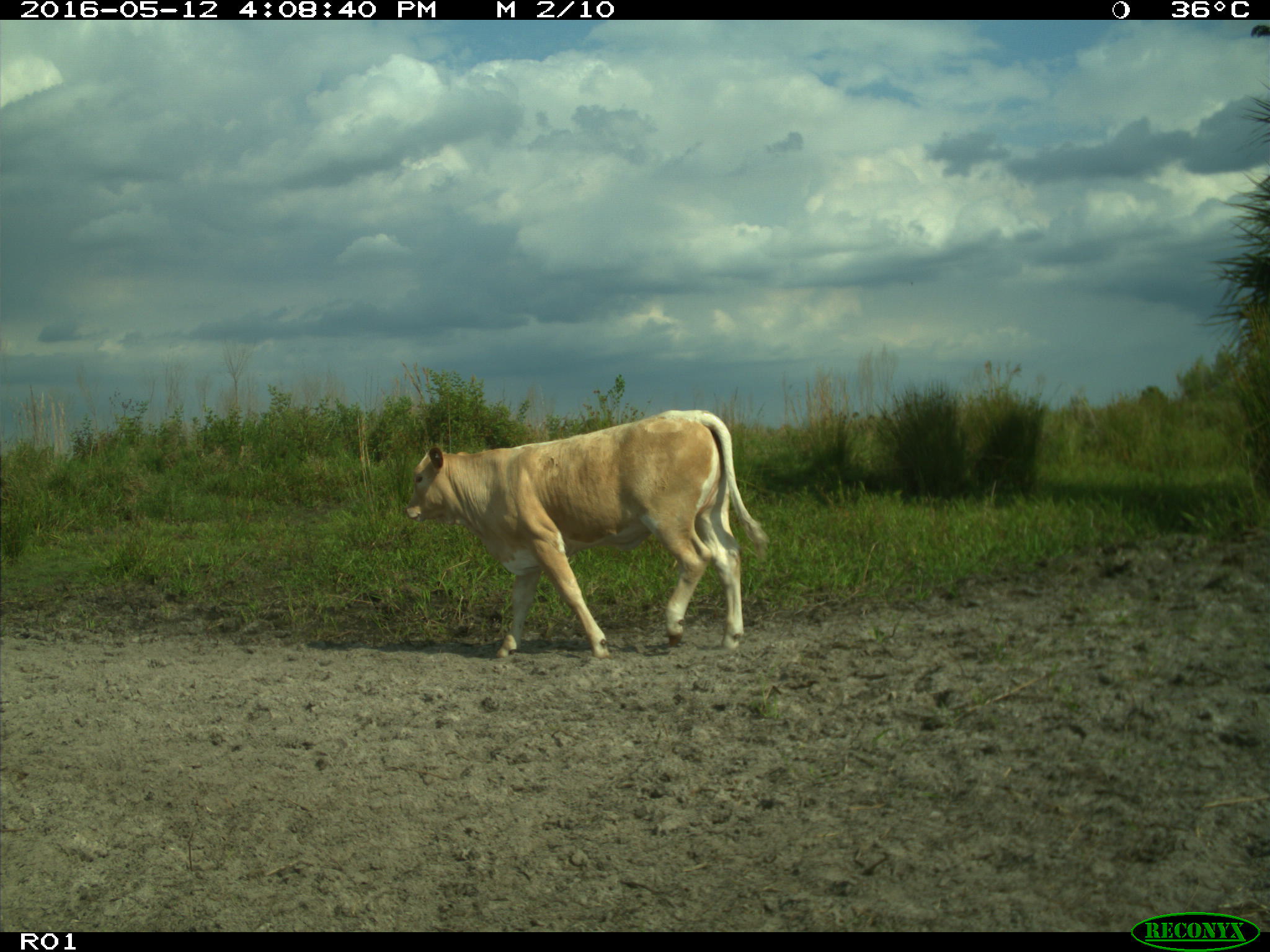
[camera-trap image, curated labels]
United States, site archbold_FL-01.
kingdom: Animalia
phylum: Chordata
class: Mammalia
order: Artiodactyla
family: Bovidae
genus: Bos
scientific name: Bos taurus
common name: domestic cow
Bos taurus (domestic cow).